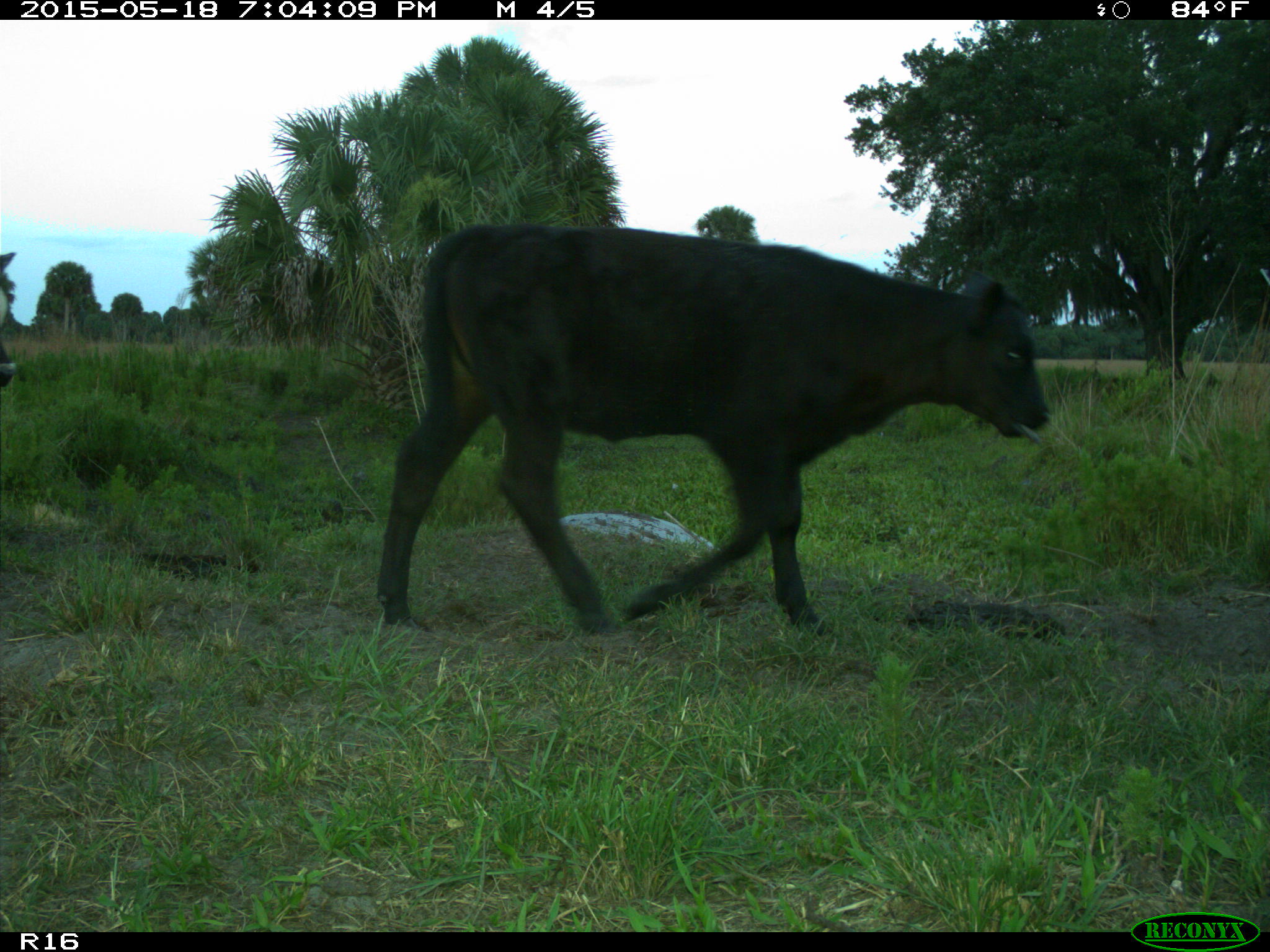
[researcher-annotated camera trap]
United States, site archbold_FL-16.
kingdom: Animalia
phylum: Chordata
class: Mammalia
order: Artiodactyla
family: Bovidae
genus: Bos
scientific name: Bos taurus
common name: domestic cow